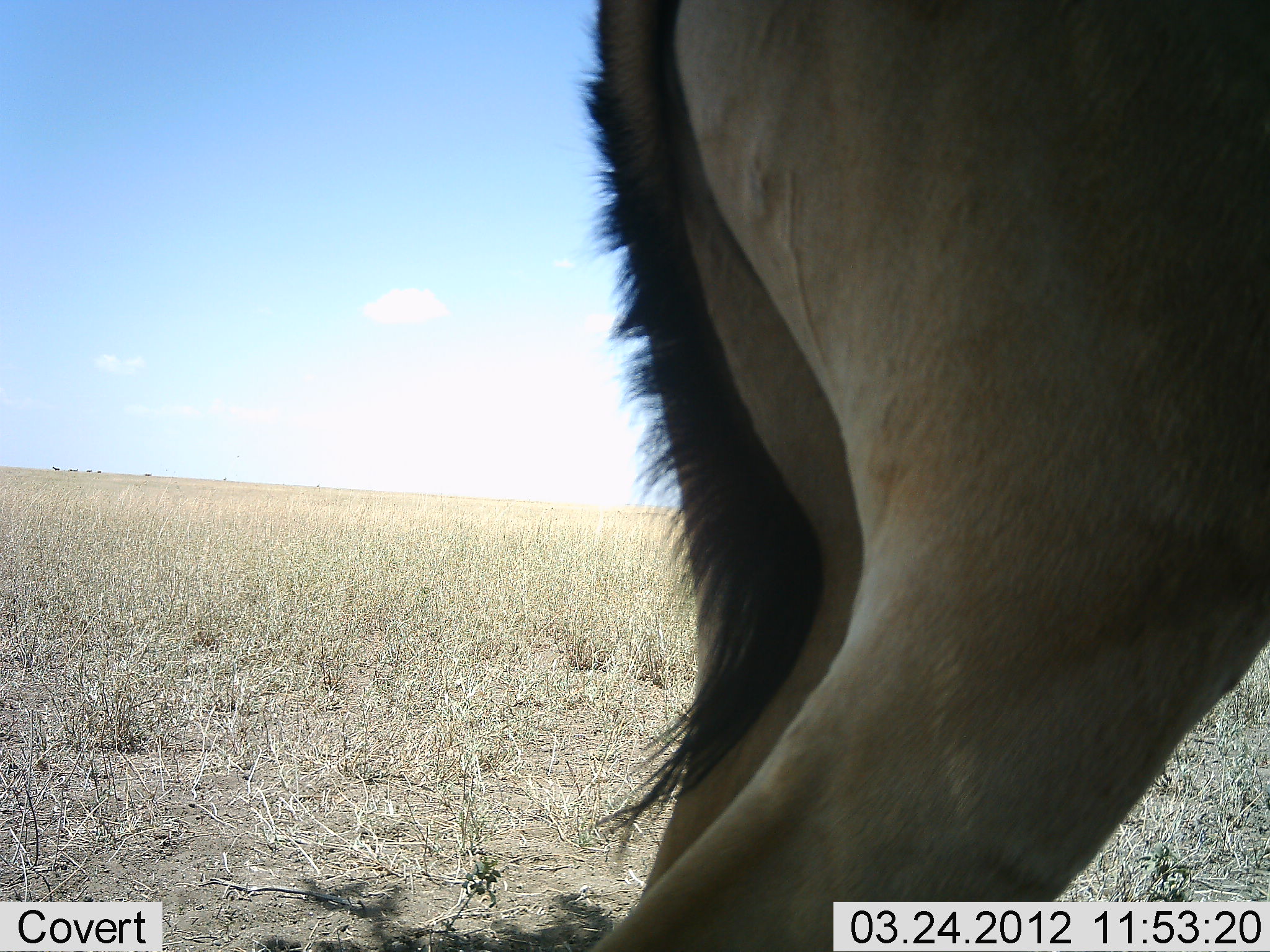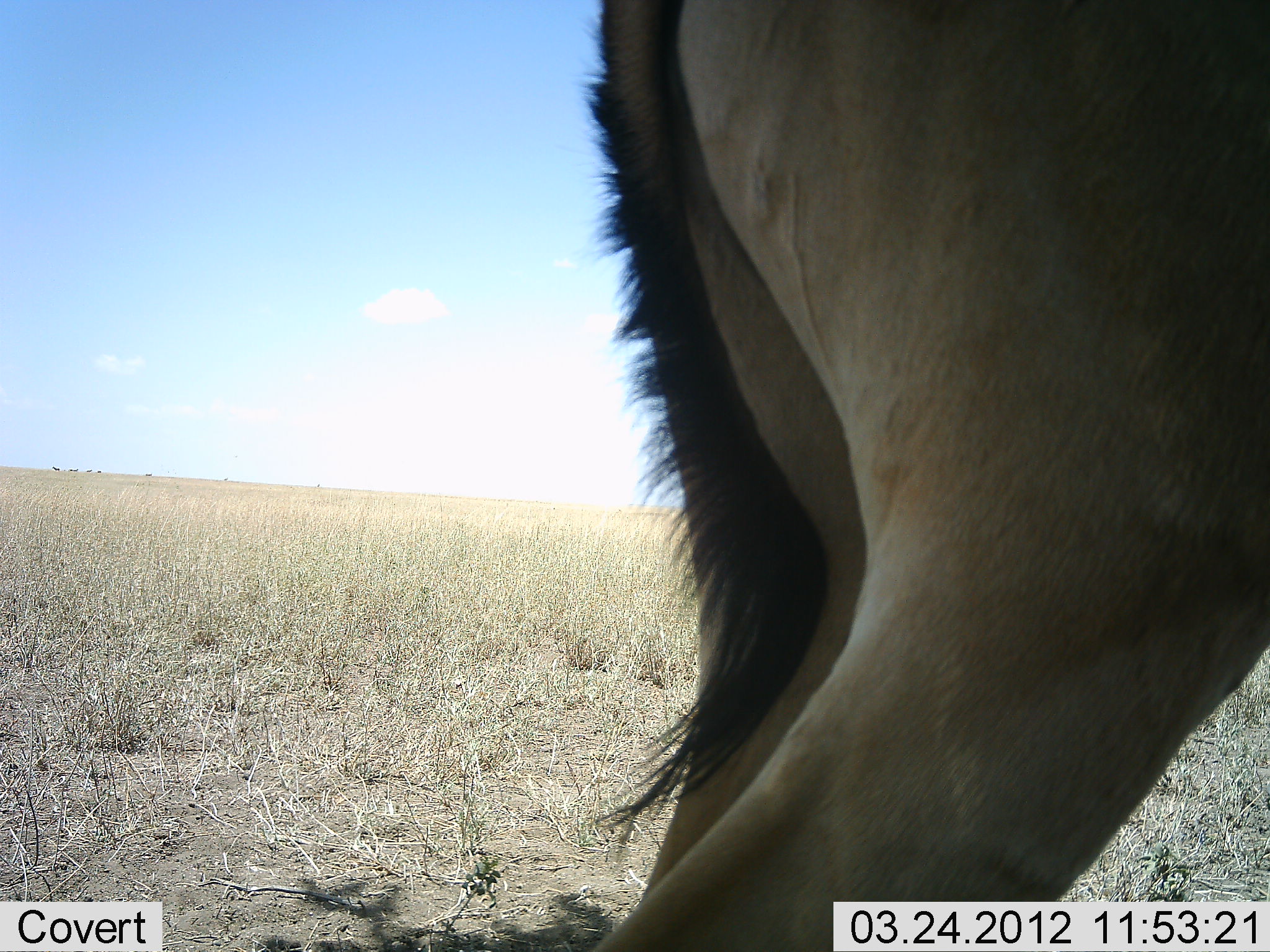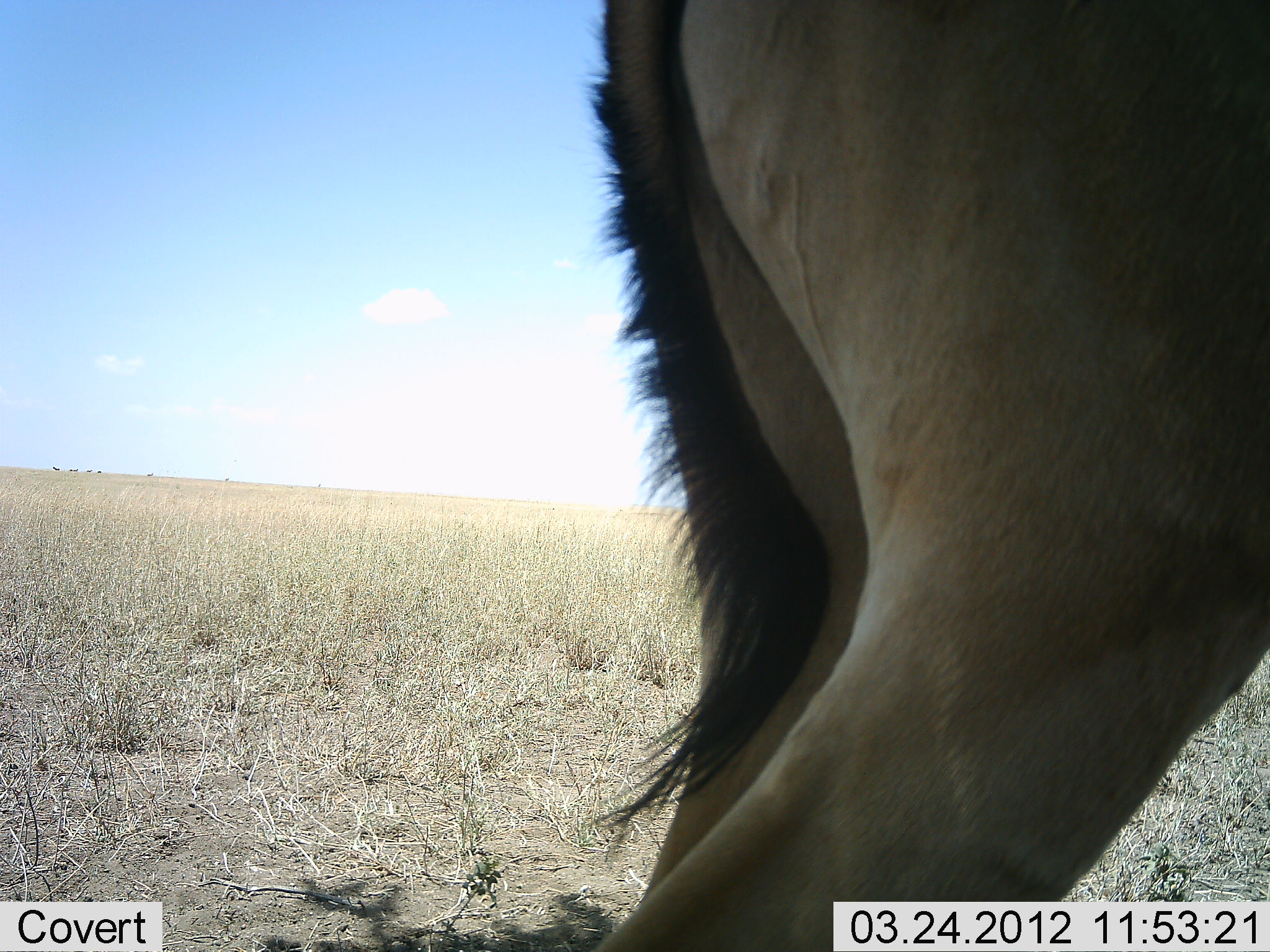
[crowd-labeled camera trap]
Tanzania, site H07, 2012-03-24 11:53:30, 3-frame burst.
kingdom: Animalia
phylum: Chordata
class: Mammalia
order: Artiodactyla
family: Bovidae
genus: Alcelaphus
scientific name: Alcelaphus buselaphus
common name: hartebeest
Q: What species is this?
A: Hartebeest (Alcelaphus buselaphus).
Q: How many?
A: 1.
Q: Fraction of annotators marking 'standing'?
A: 100%.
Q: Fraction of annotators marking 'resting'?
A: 0%.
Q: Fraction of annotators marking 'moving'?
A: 0%.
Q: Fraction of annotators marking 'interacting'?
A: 0%.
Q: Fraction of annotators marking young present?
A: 0%.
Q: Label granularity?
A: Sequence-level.